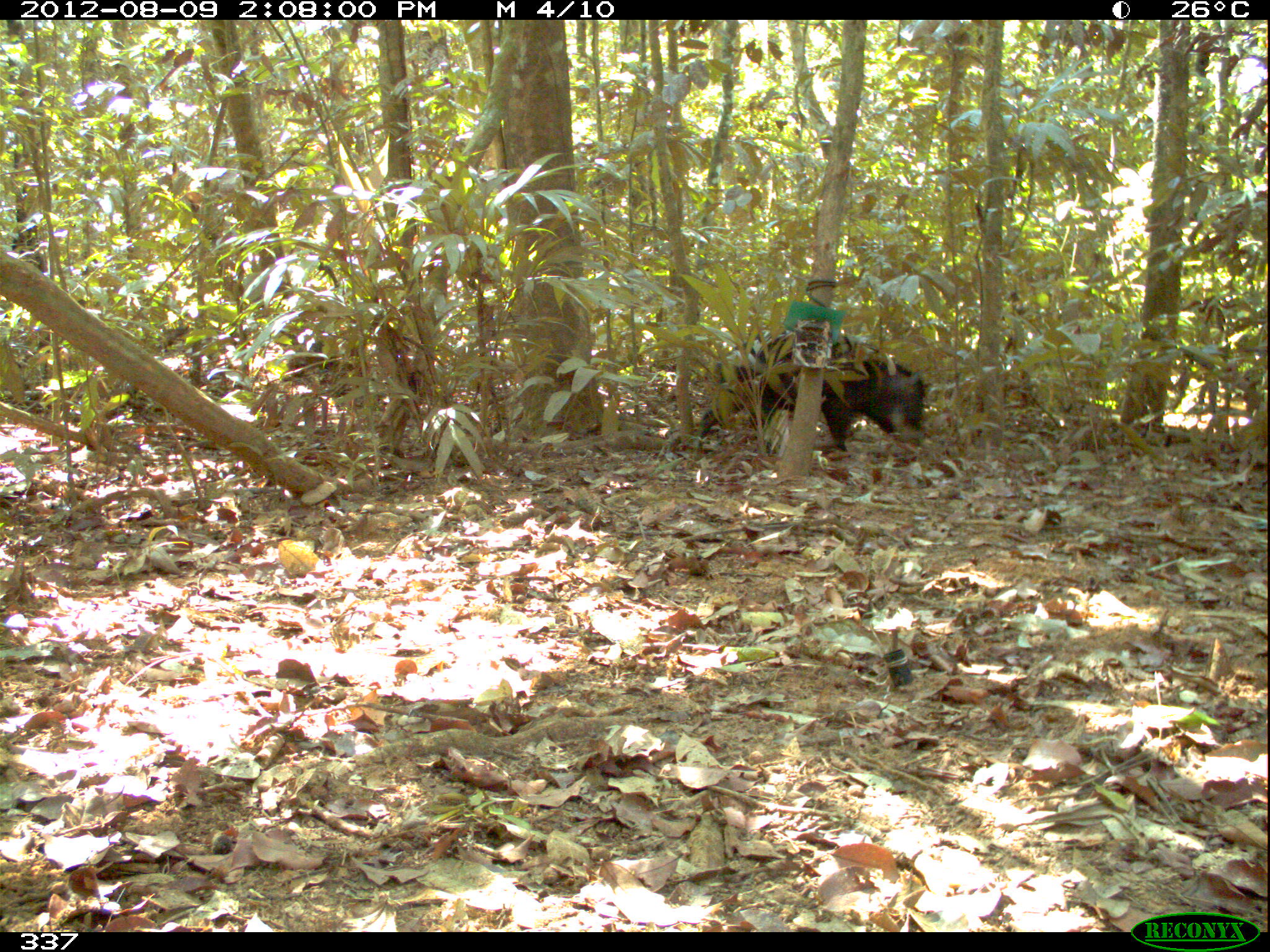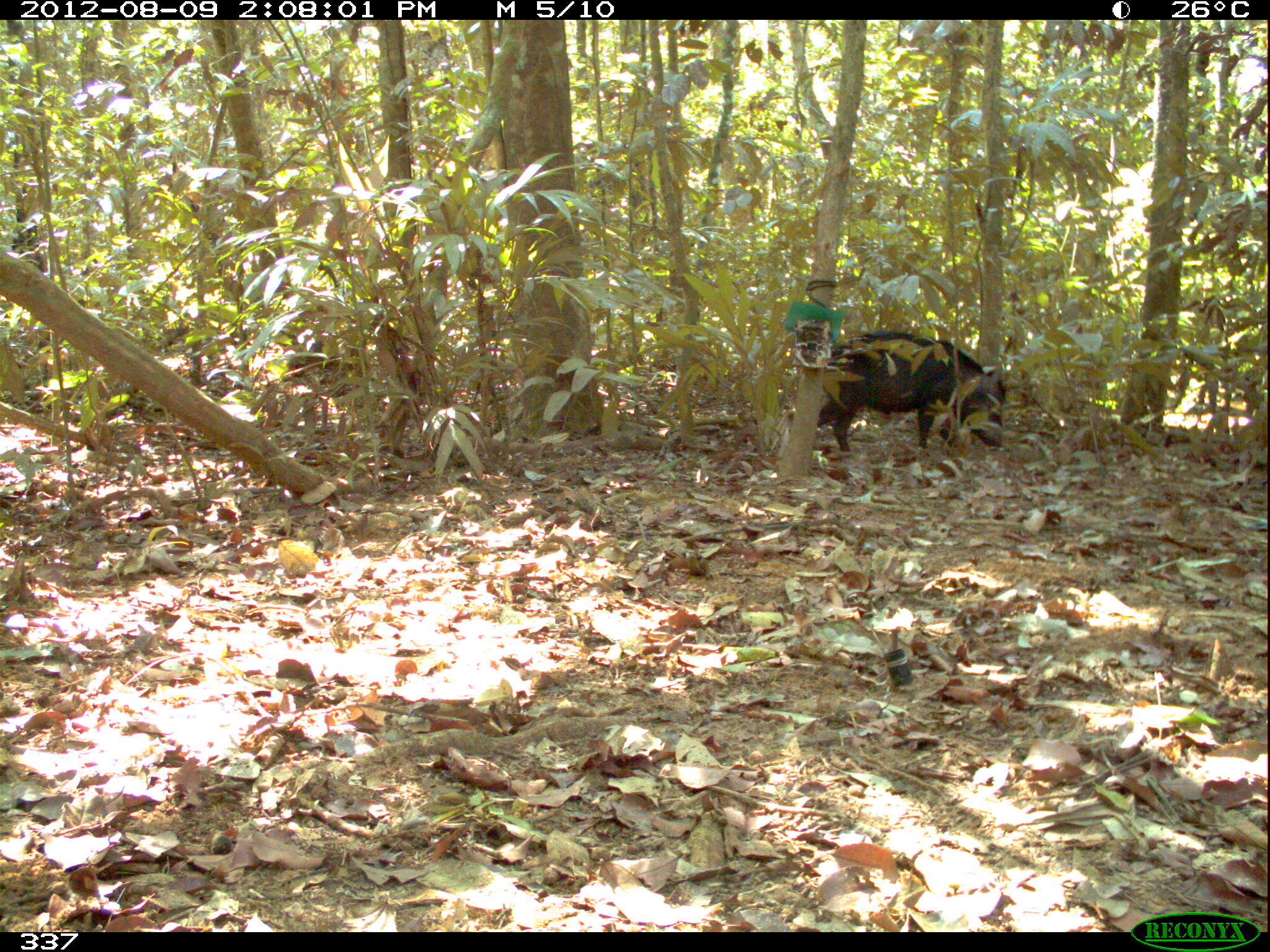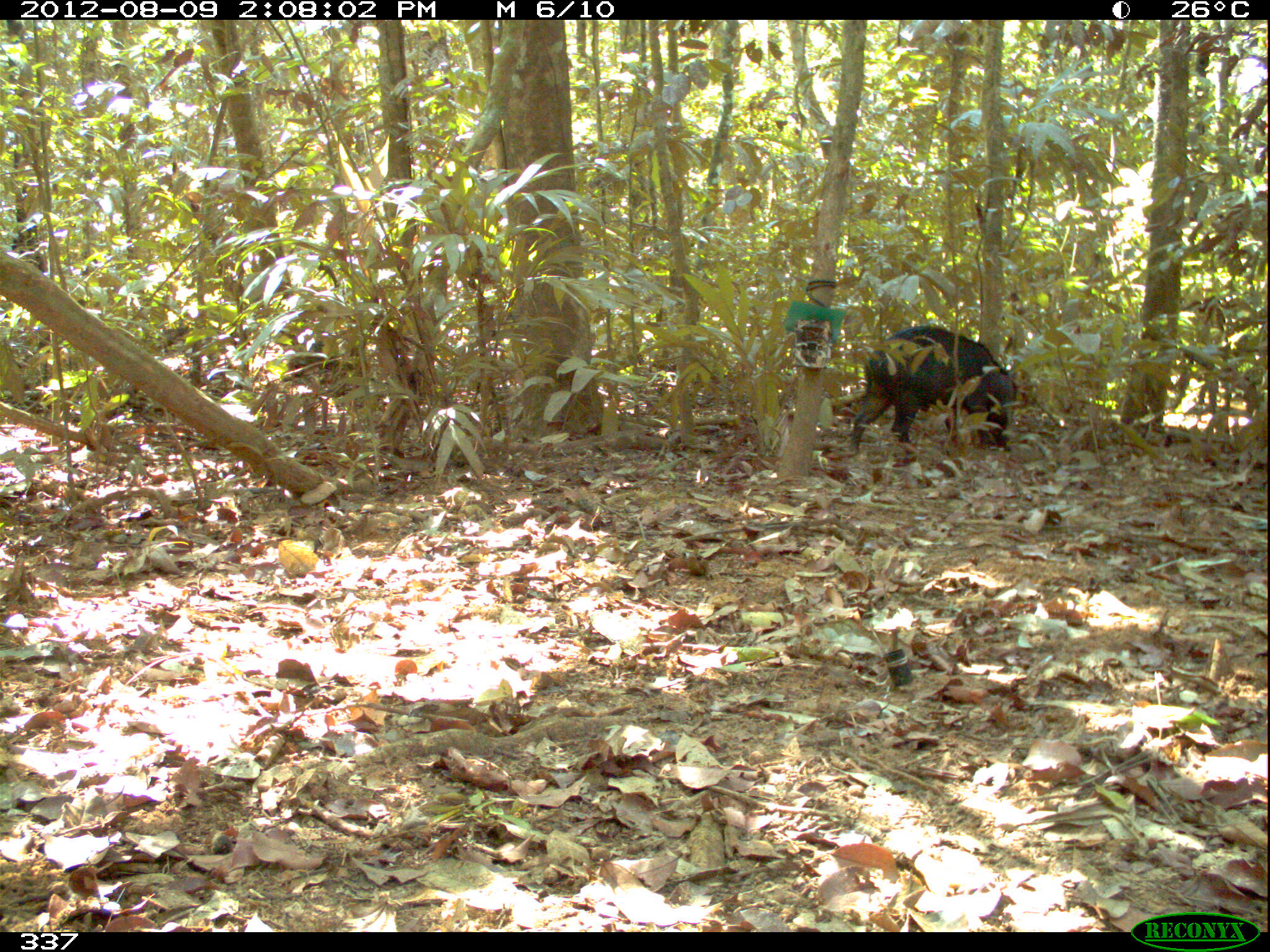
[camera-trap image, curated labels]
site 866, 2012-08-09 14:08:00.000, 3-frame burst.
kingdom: Animalia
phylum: Chordata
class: Mammalia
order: Artiodactyla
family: Tayassuidae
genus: Tayassu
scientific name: Tayassu pecari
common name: white-lipped peccary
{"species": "Tayassu pecari (white-lipped peccary)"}